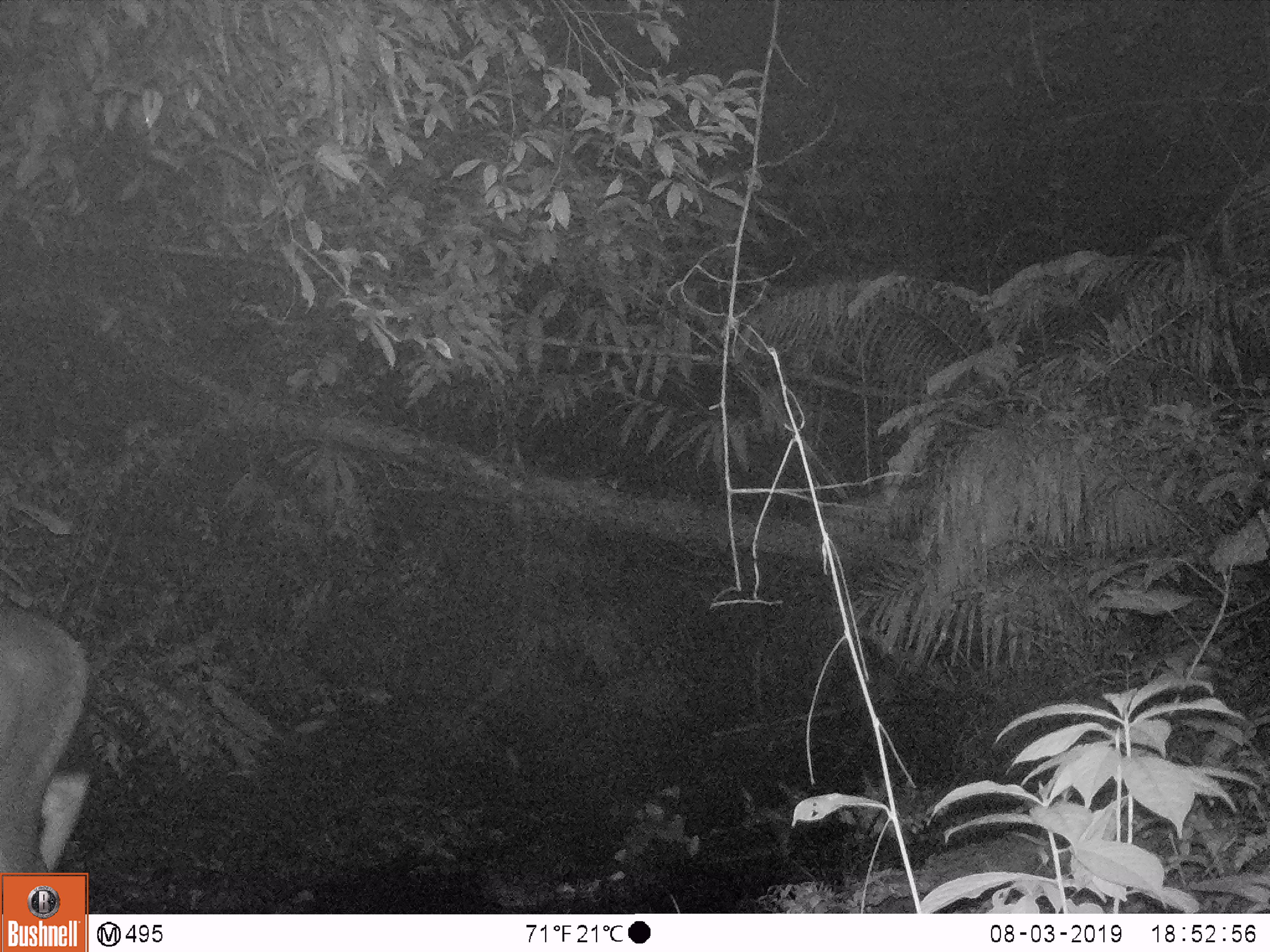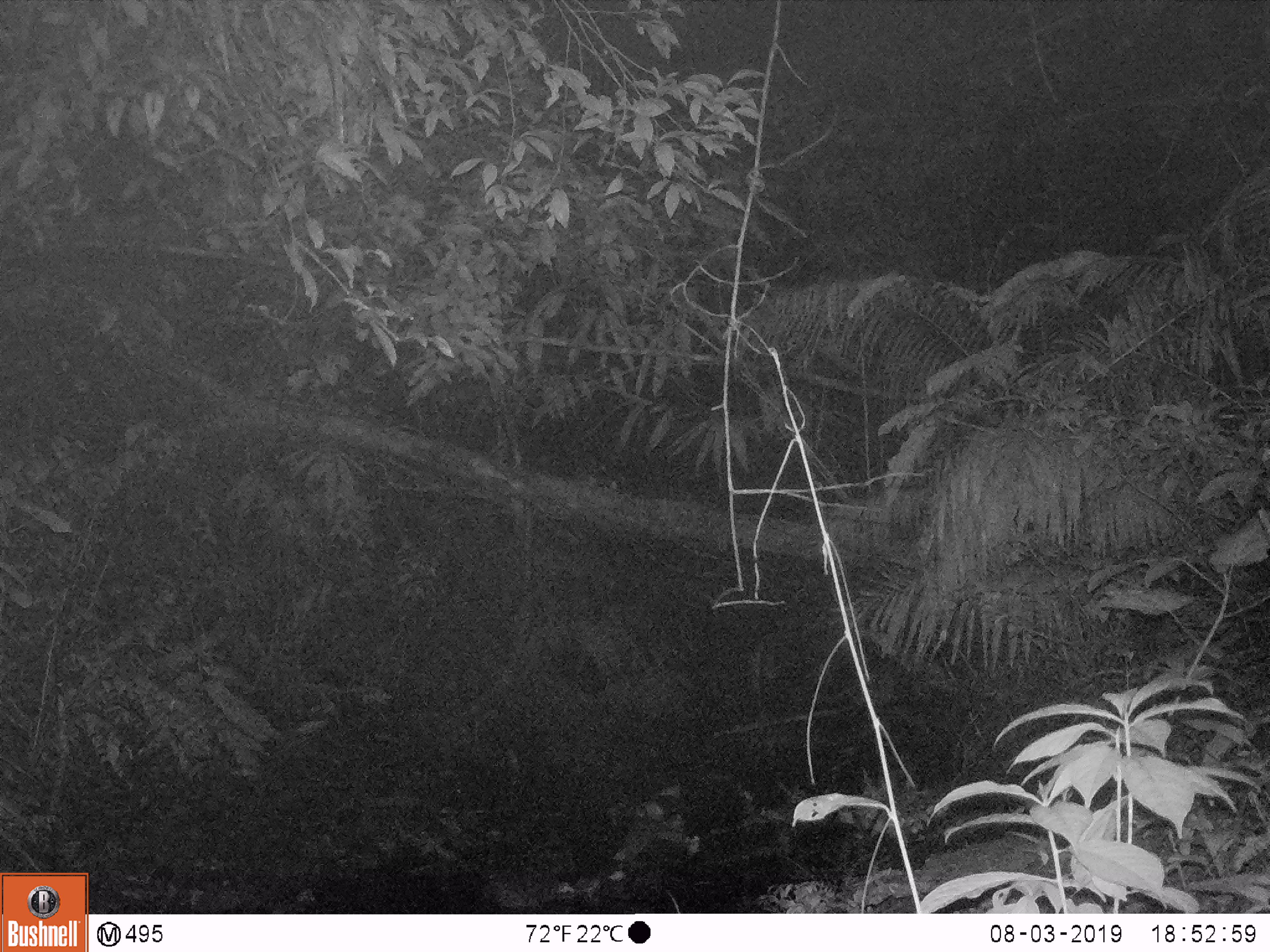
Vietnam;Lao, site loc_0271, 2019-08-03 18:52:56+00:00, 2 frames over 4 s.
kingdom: Animalia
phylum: Chordata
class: Mammalia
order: Artiodactyla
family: Cervidae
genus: Rusa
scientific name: Rusa unicolor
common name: sambar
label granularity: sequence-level